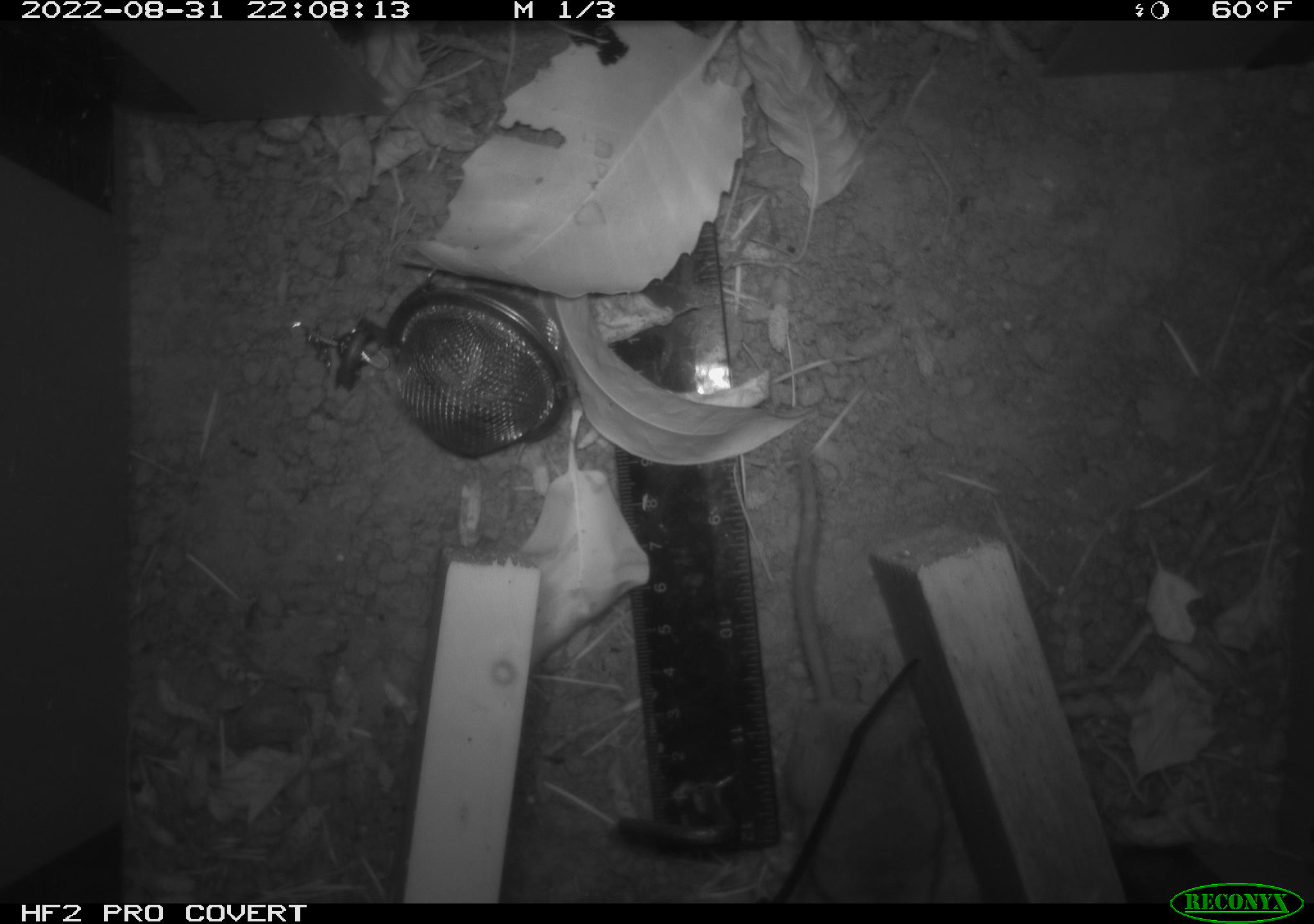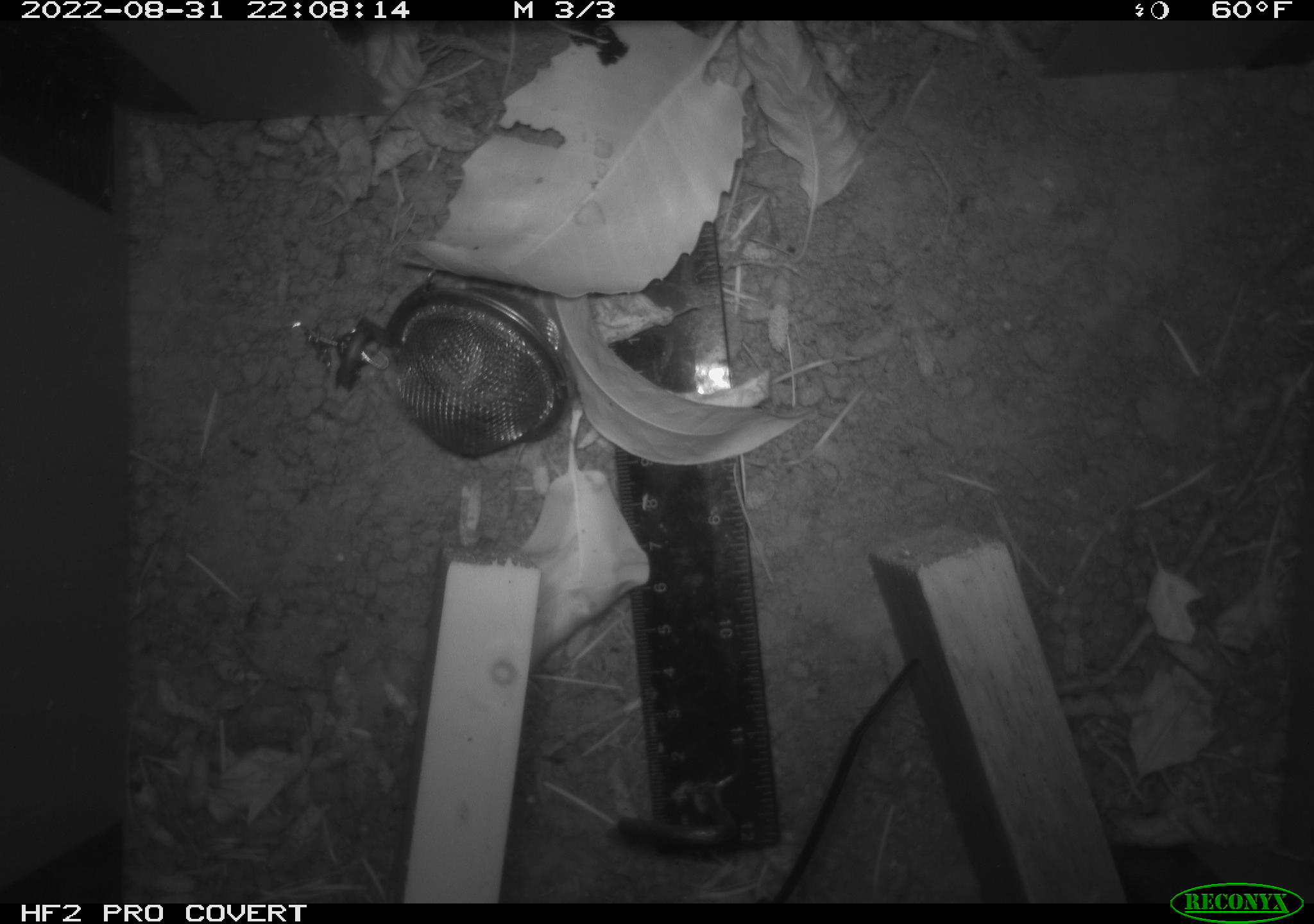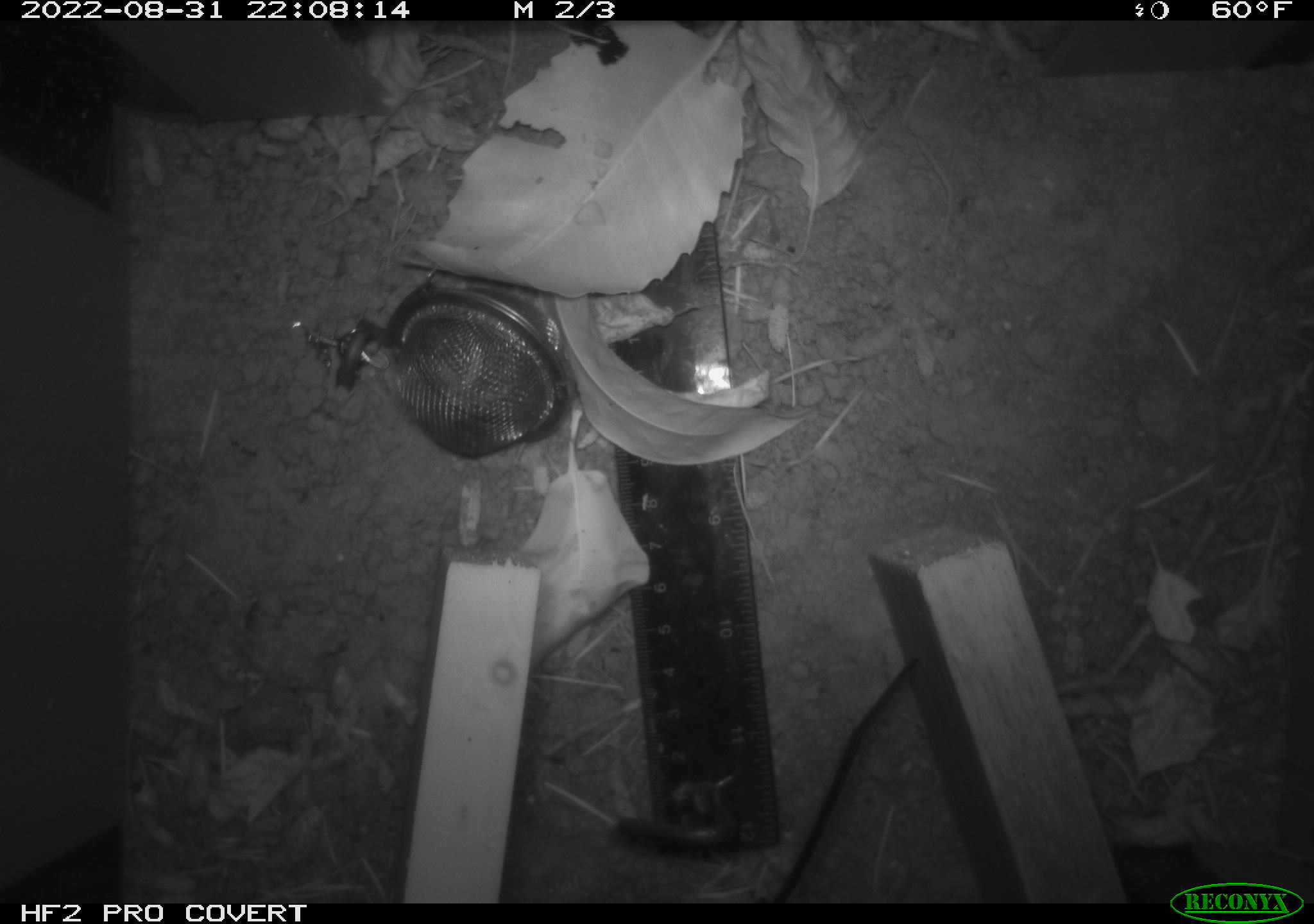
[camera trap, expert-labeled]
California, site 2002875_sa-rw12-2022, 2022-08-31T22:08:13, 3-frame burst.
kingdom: Animalia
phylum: Chordata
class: Mammalia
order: Rodentia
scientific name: Rodentia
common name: rodent